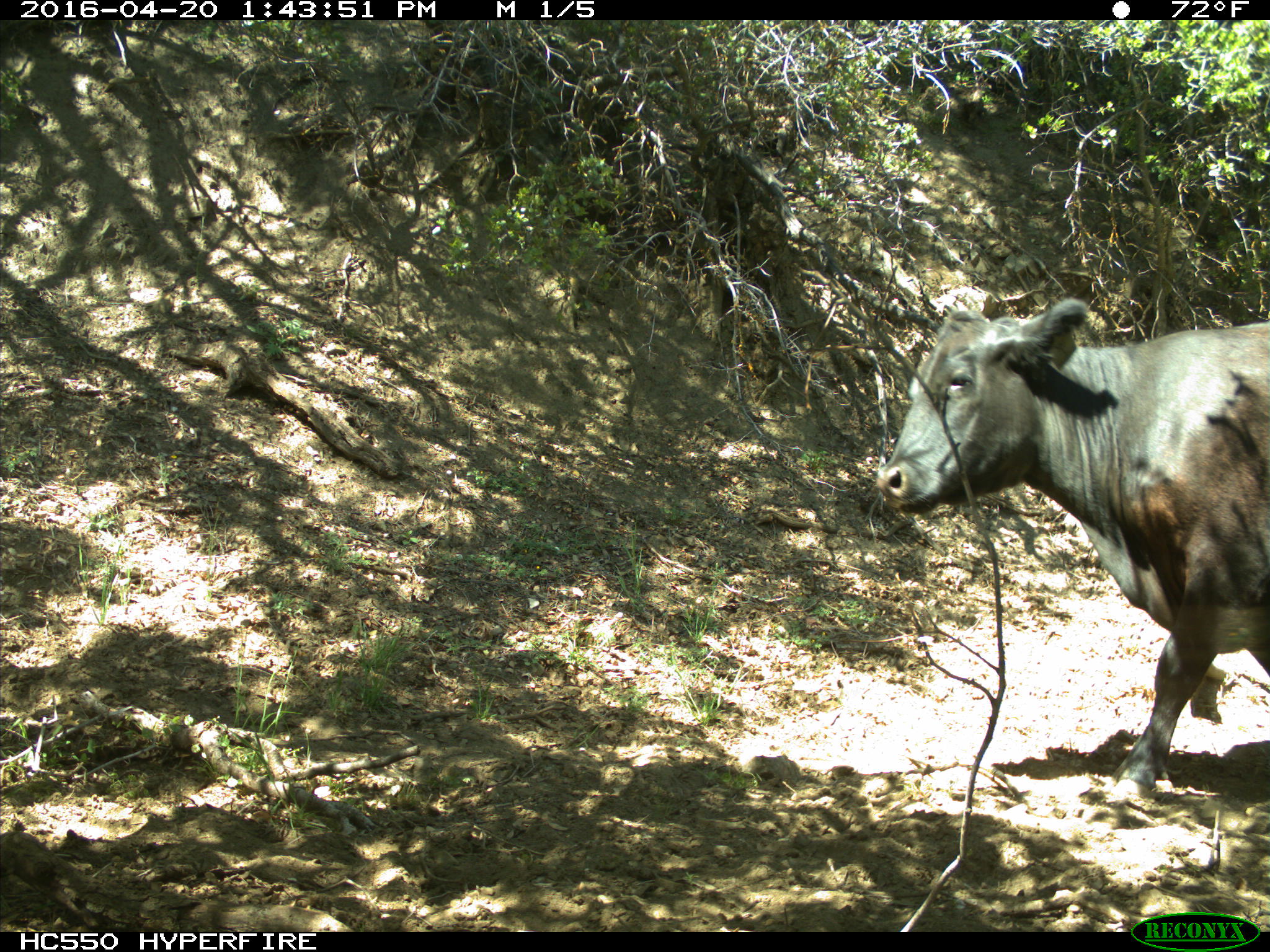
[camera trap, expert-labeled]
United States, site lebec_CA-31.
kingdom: Animalia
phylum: Chordata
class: Mammalia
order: Artiodactyla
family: Bovidae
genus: Bos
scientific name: Bos taurus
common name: domestic cow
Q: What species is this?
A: Bos taurus (domestic cow).